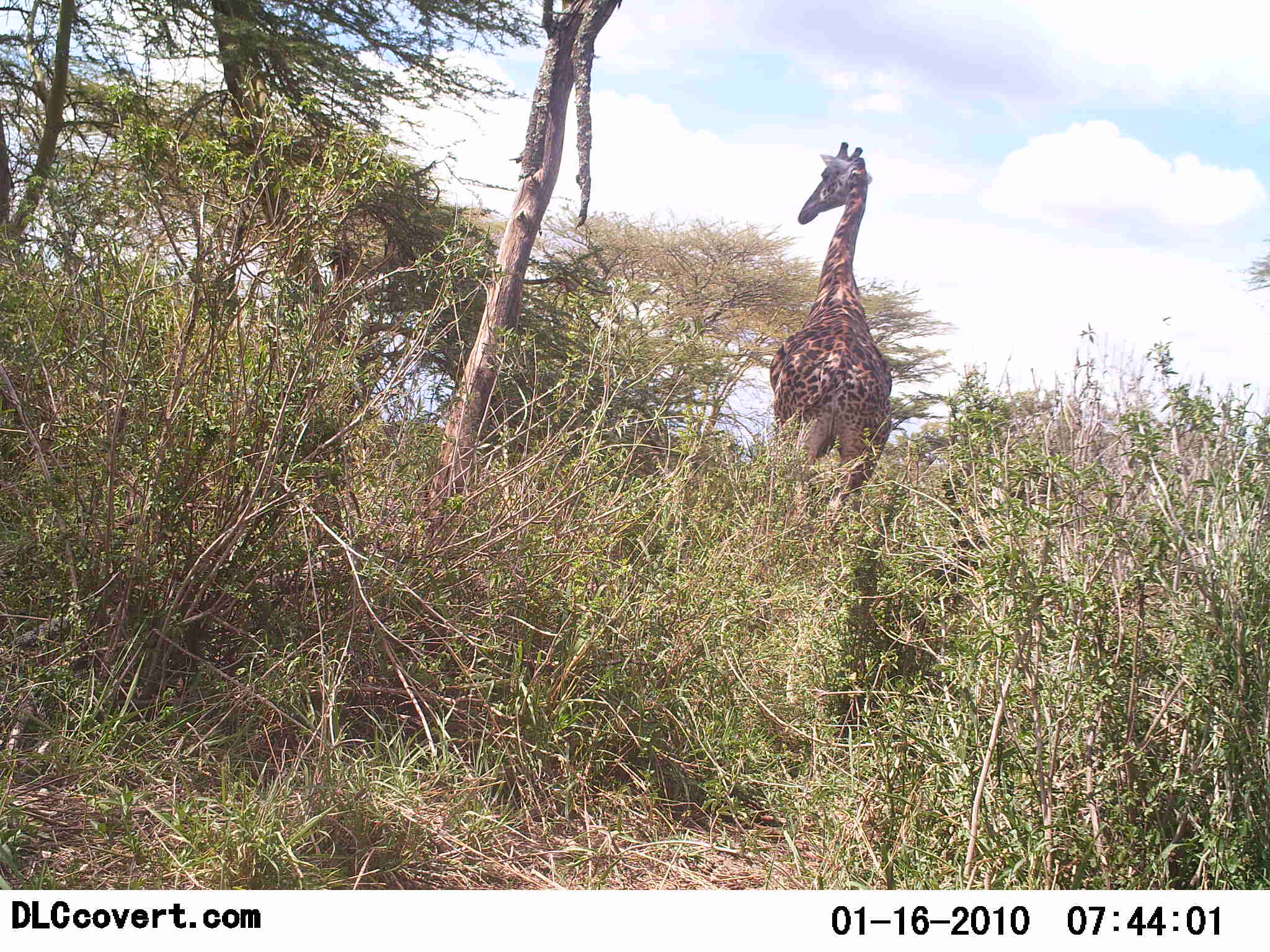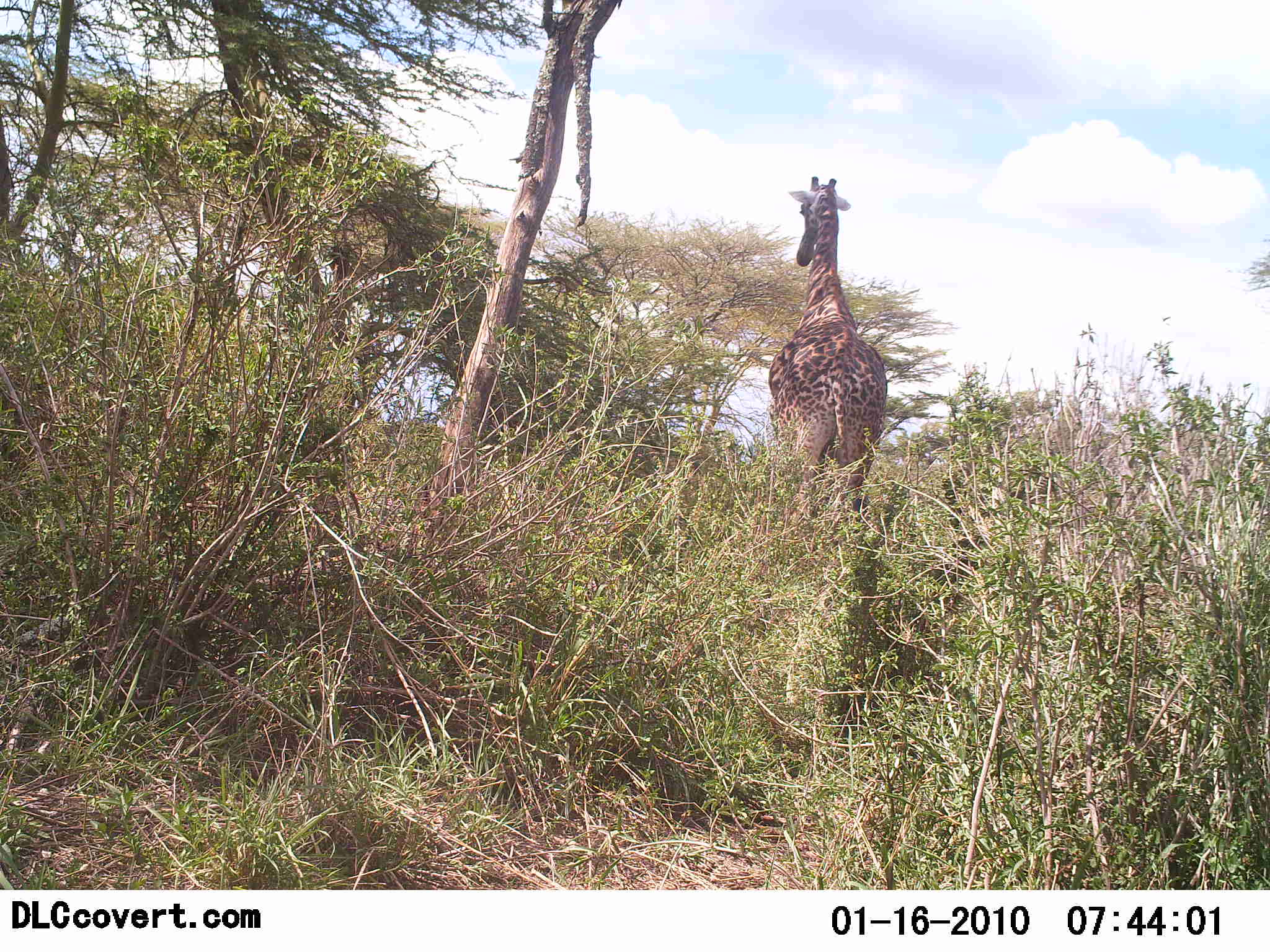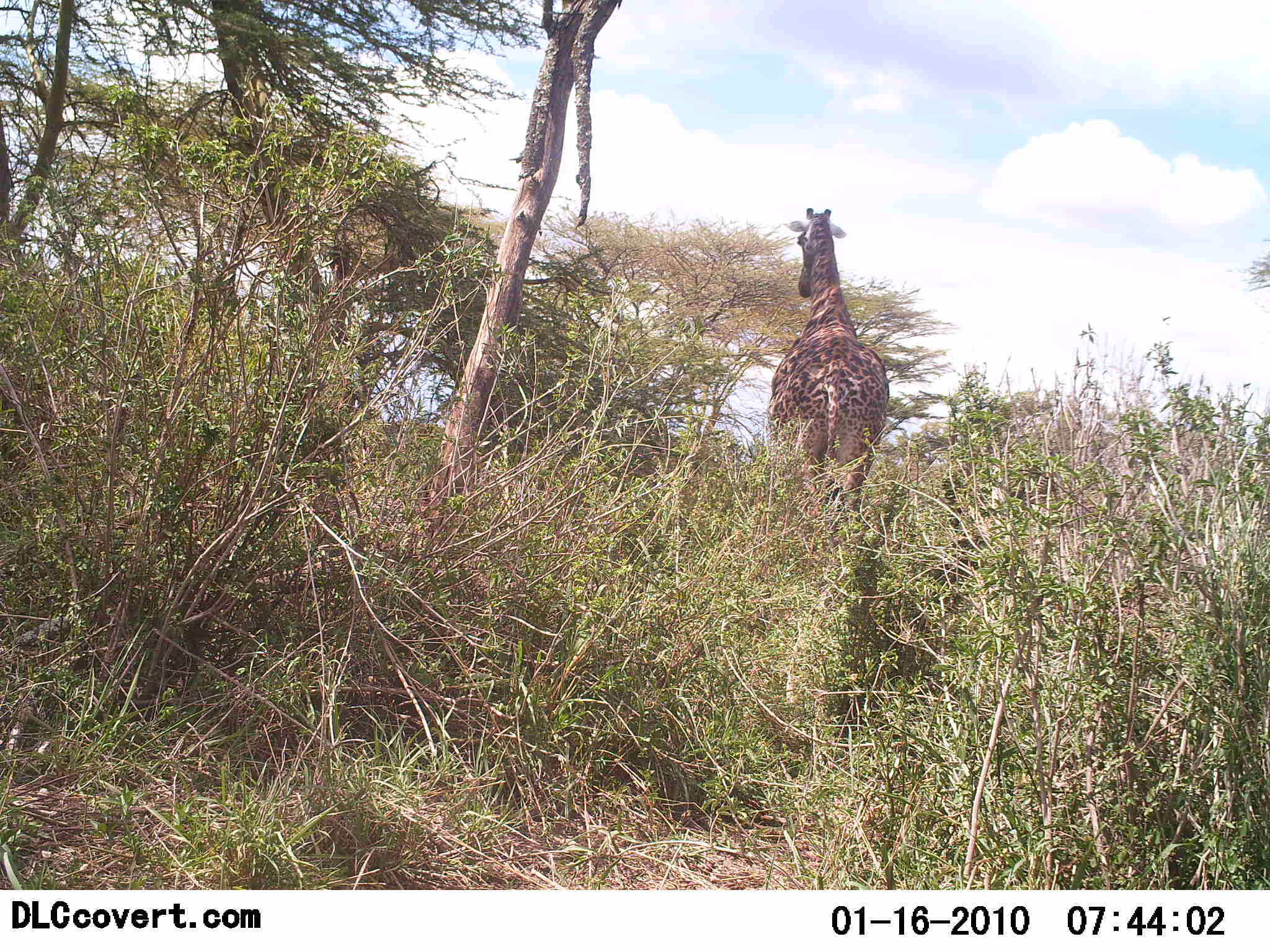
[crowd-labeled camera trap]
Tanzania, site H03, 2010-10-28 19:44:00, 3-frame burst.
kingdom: Animalia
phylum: Chordata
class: Mammalia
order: Artiodactyla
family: Giraffidae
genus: Giraffa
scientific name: Giraffa camelopardalis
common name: giraffe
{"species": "giraffe (Giraffa camelopardalis)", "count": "1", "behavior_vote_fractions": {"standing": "37%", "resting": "0%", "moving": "63%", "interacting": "0%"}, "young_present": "0%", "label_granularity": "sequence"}